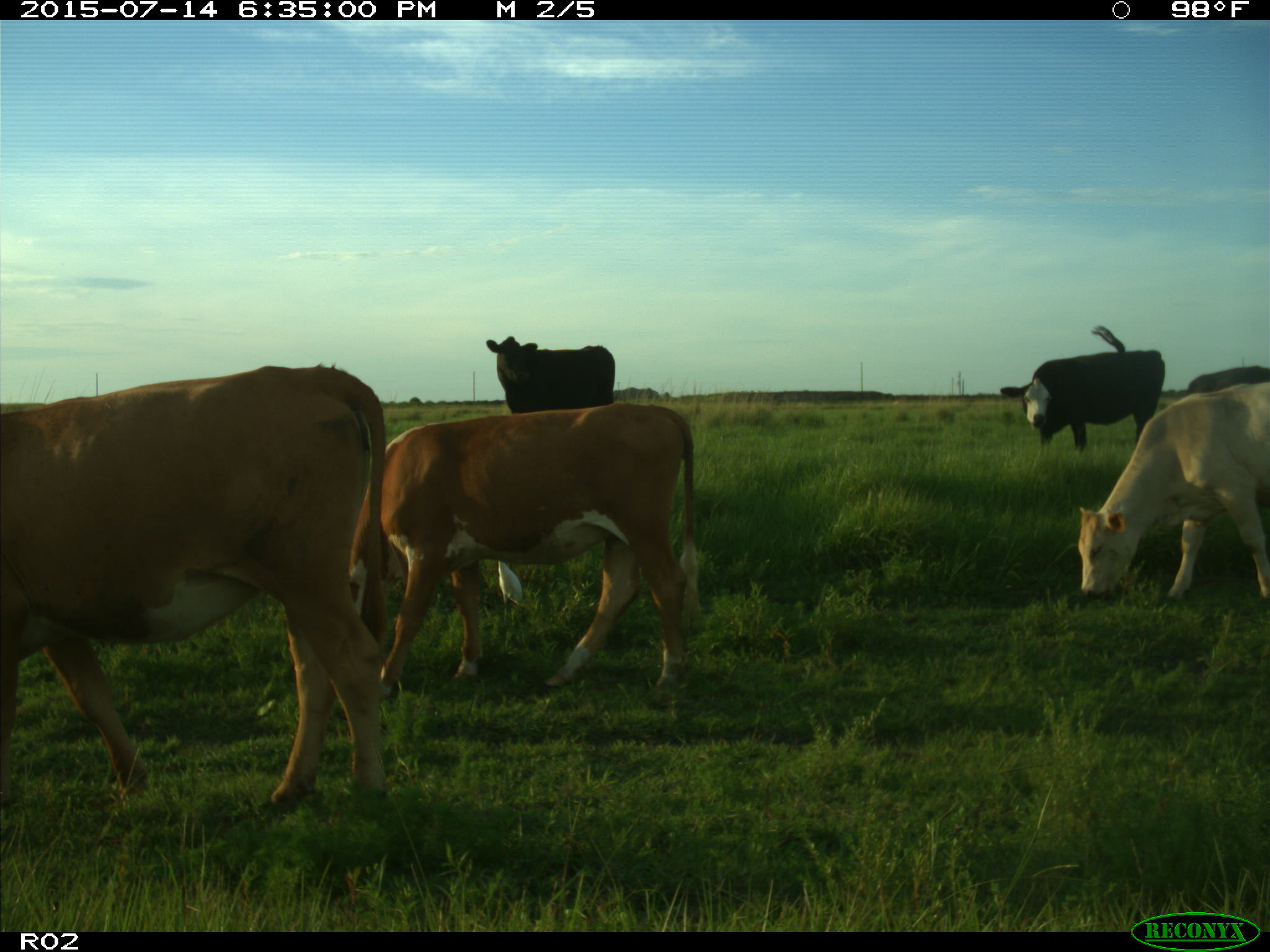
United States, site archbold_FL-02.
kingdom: Animalia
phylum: Chordata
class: Mammalia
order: Artiodactyla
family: Bovidae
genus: Bos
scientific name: Bos taurus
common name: domestic cow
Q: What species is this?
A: Bos taurus (domestic cow).